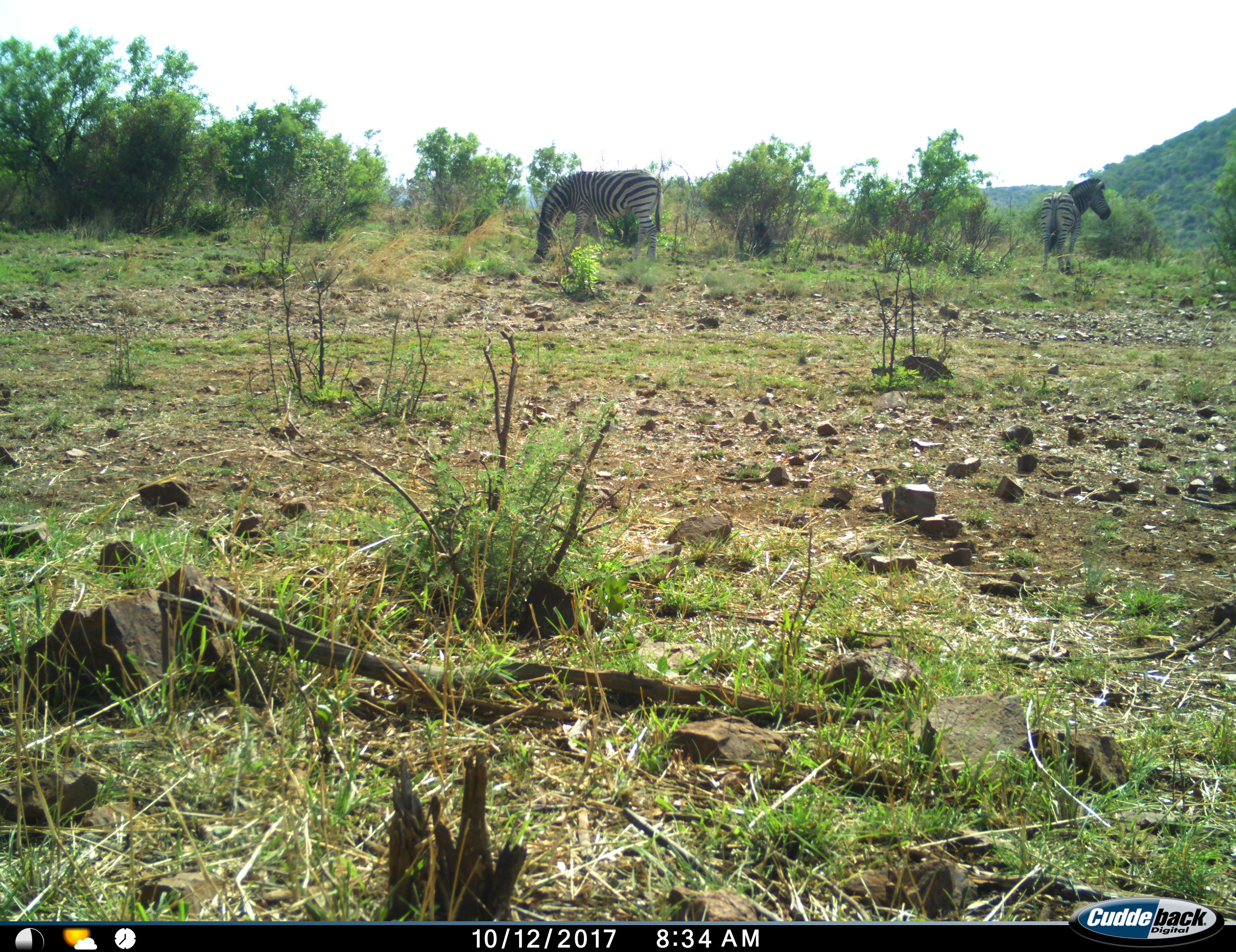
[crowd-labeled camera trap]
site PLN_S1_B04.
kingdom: Animalia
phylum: Chordata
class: Mammalia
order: Perissodactyla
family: Equidae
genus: Equus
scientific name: Equus quagga burchellii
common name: burchell's zebra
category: zebraburchells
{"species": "zebraburchells (burchell's zebra) (Equus quagga burchellii)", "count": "2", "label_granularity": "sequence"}